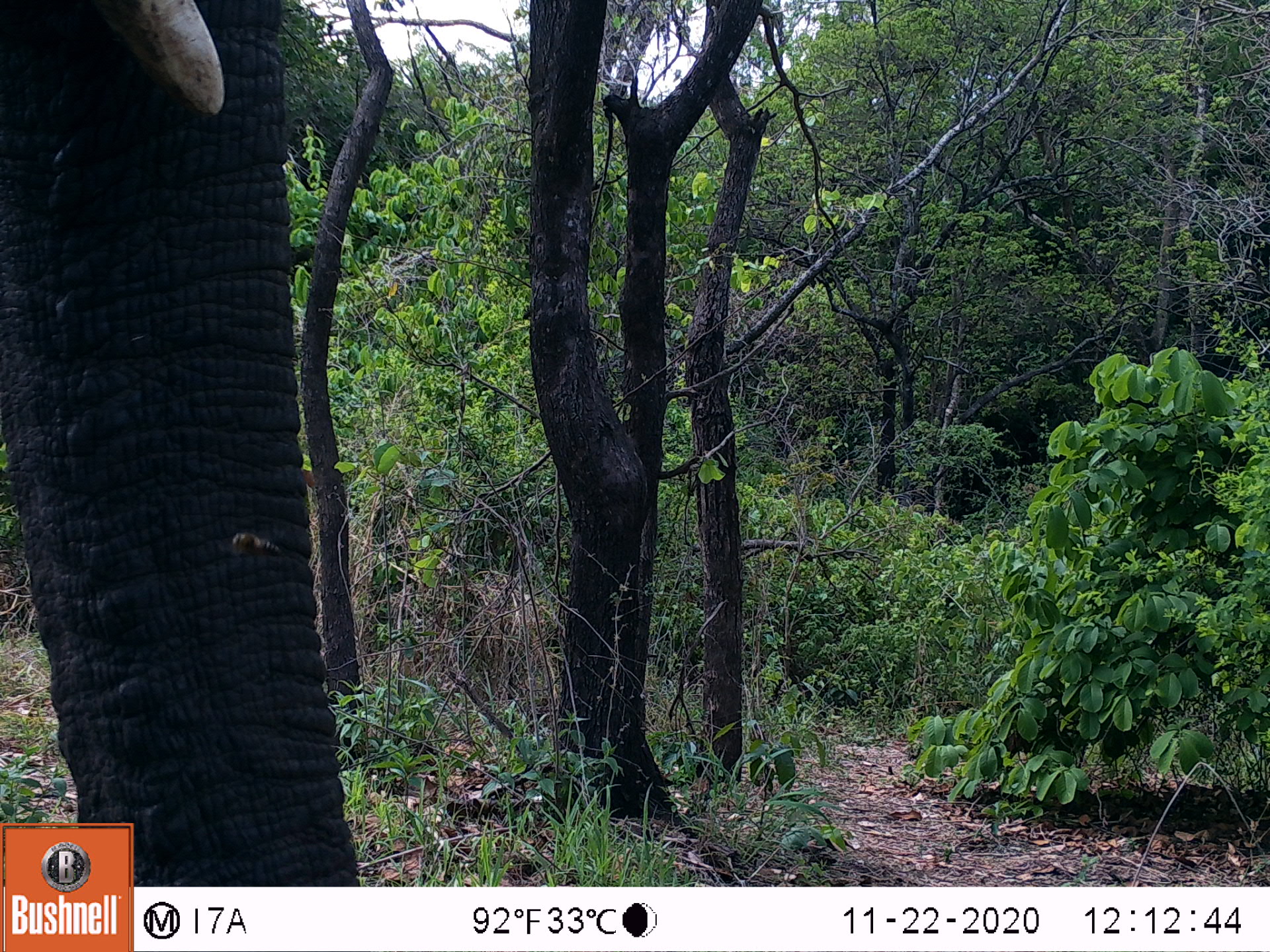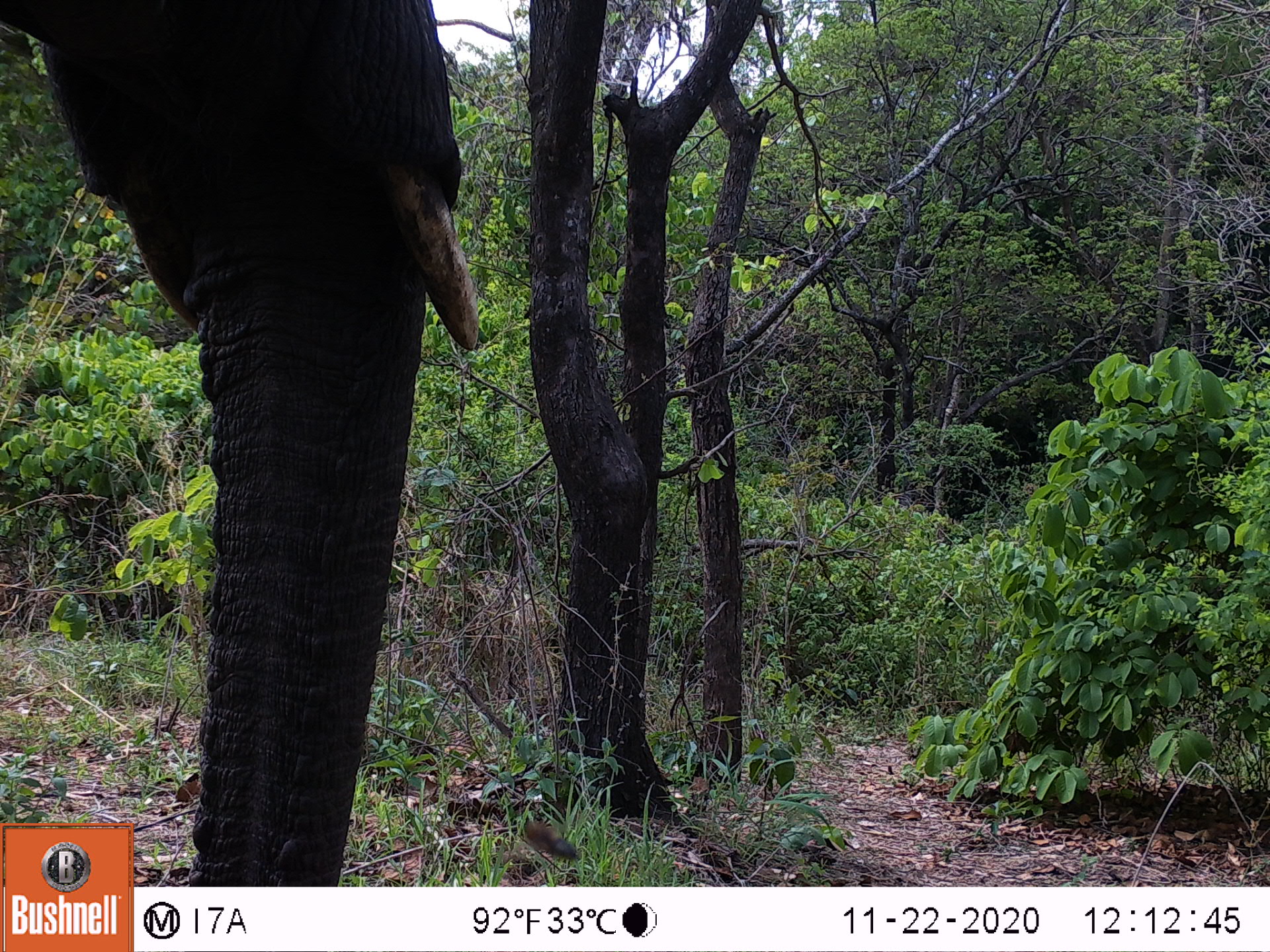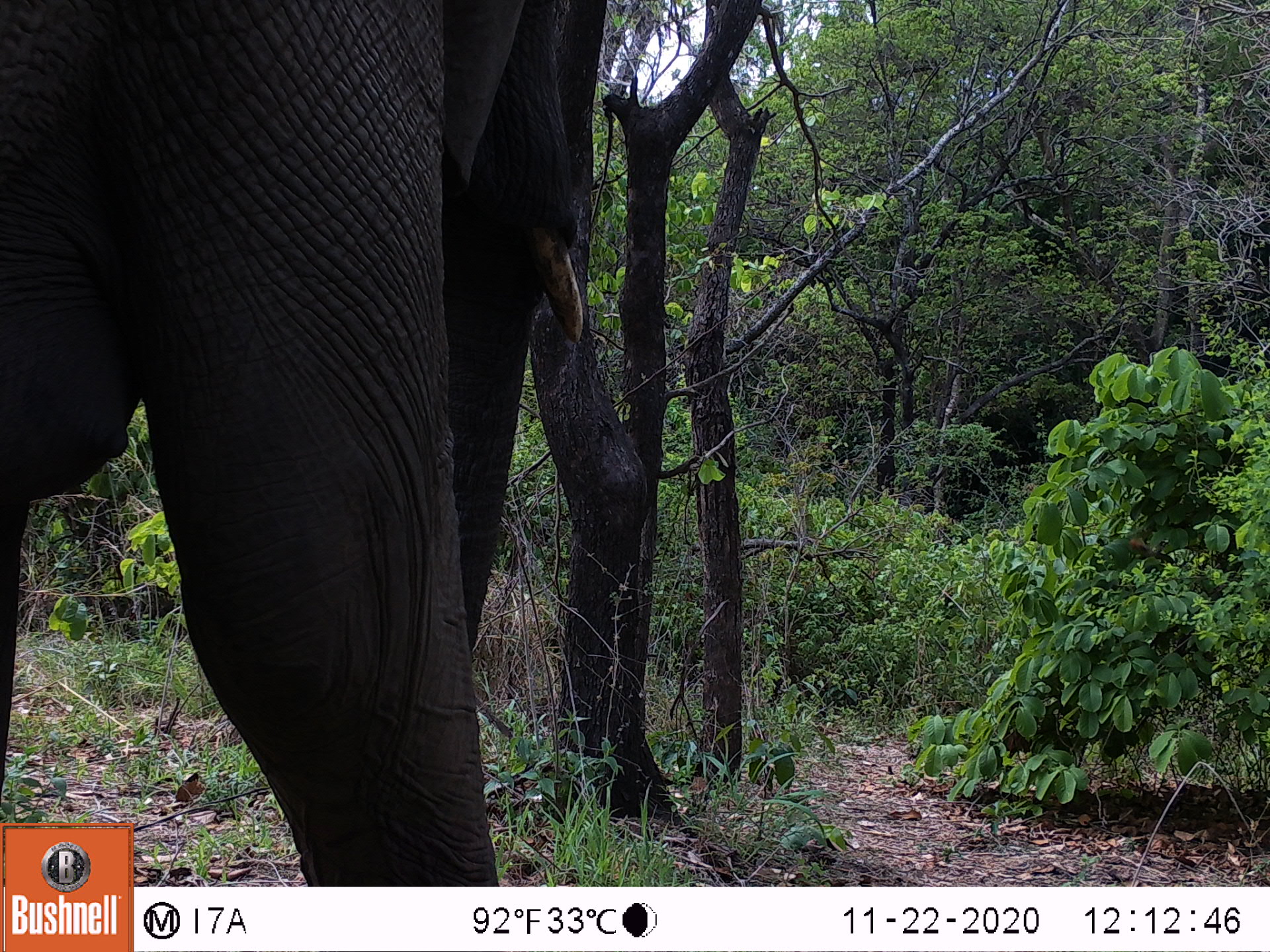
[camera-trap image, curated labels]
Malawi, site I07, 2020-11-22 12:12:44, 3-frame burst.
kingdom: Animalia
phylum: Chordata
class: Mammalia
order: Proboscidea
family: Elephantidae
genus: Loxodonta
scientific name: Loxodonta africana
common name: african savanna elephant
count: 1